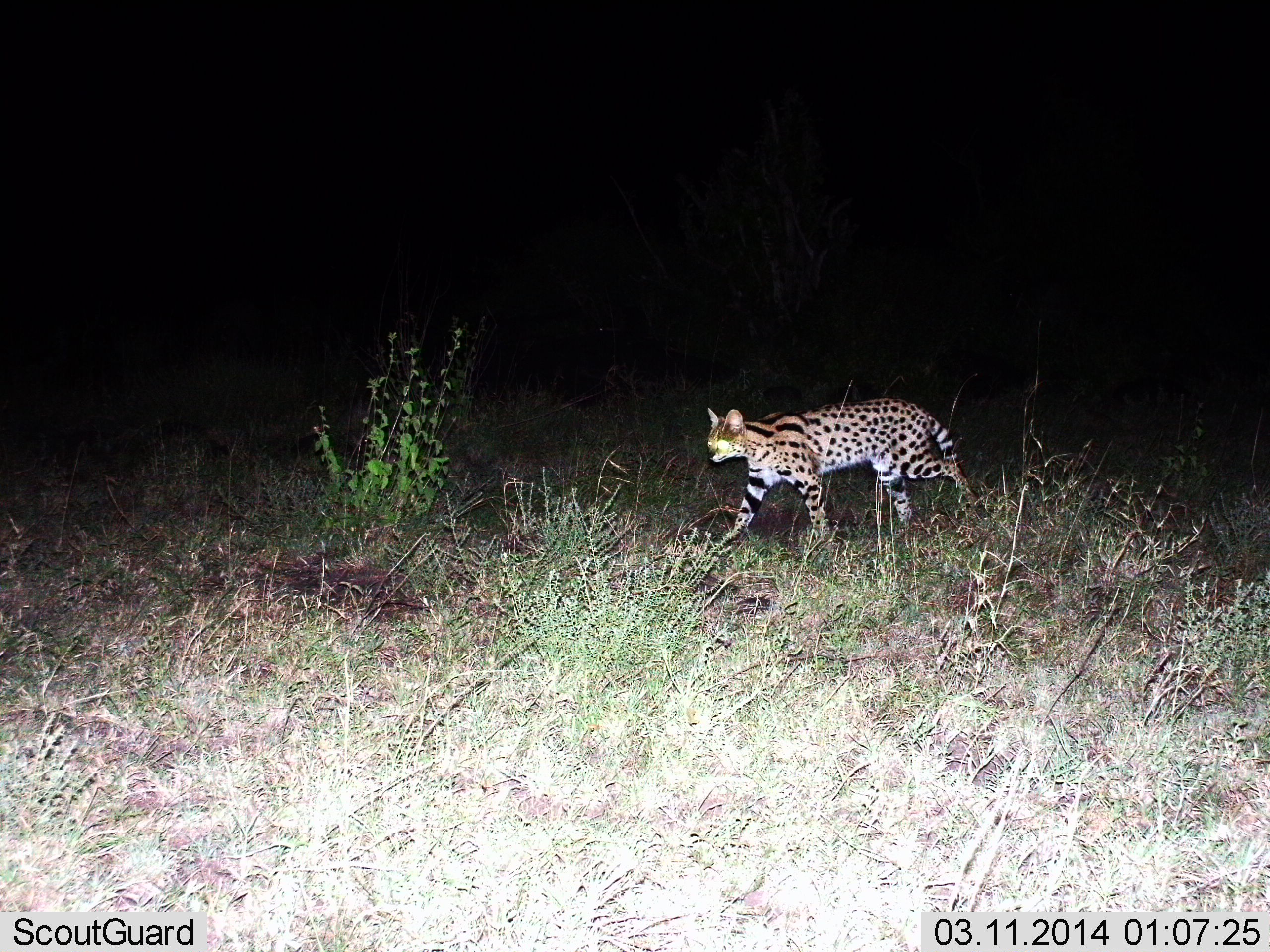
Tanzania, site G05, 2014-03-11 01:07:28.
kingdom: Animalia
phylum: Chordata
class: Mammalia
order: Carnivora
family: Felidae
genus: Leptailurus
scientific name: Leptailurus serval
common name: serval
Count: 1.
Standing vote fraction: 10%.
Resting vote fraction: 0%.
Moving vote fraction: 90%.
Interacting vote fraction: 0%.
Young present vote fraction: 0%.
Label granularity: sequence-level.